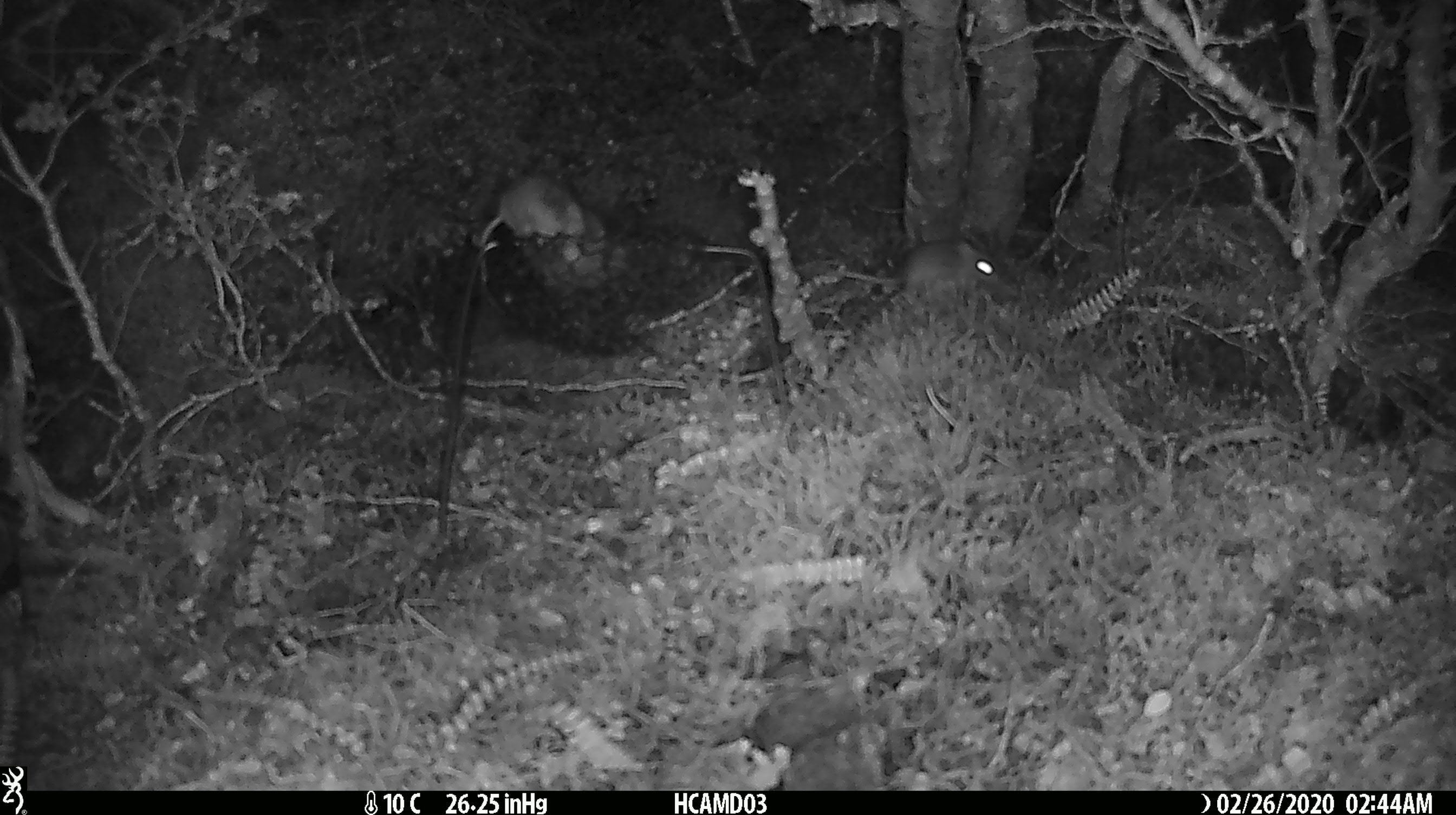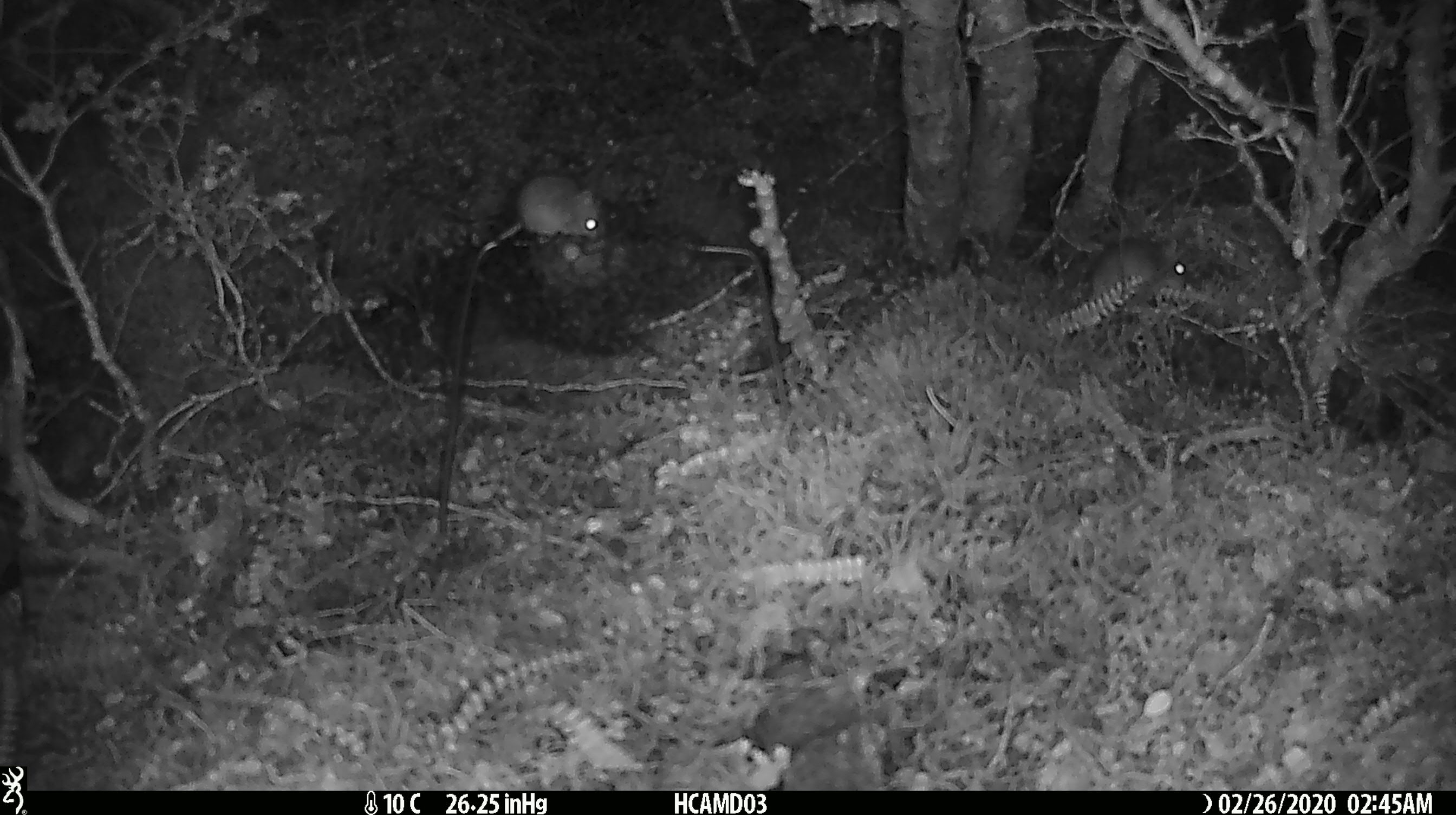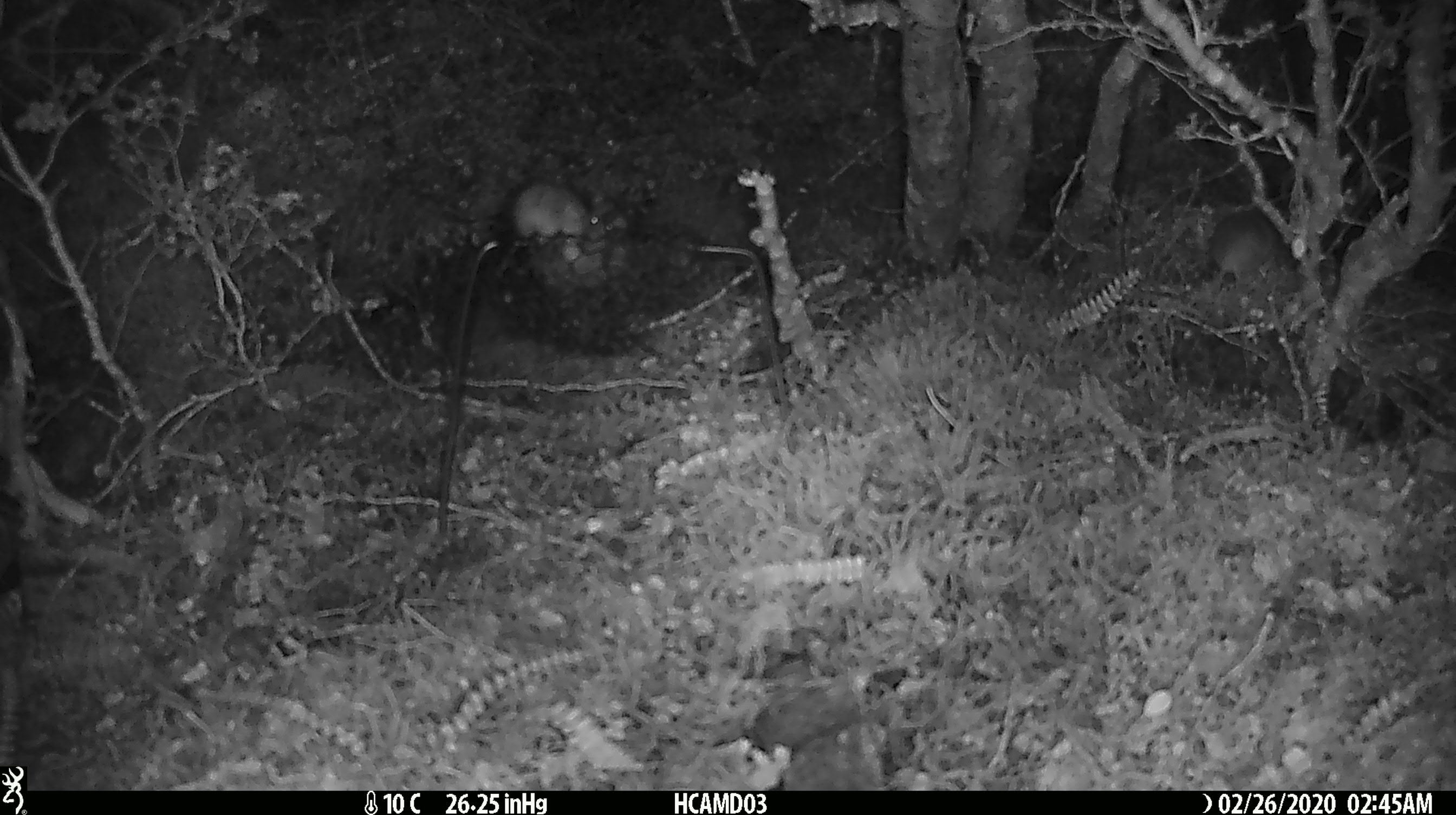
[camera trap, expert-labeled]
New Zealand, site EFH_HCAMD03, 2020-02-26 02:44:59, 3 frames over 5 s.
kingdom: Animalia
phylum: Chordata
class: Mammalia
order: Rodentia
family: Muridae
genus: Mus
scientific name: Mus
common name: mouse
Mouse (Mus).